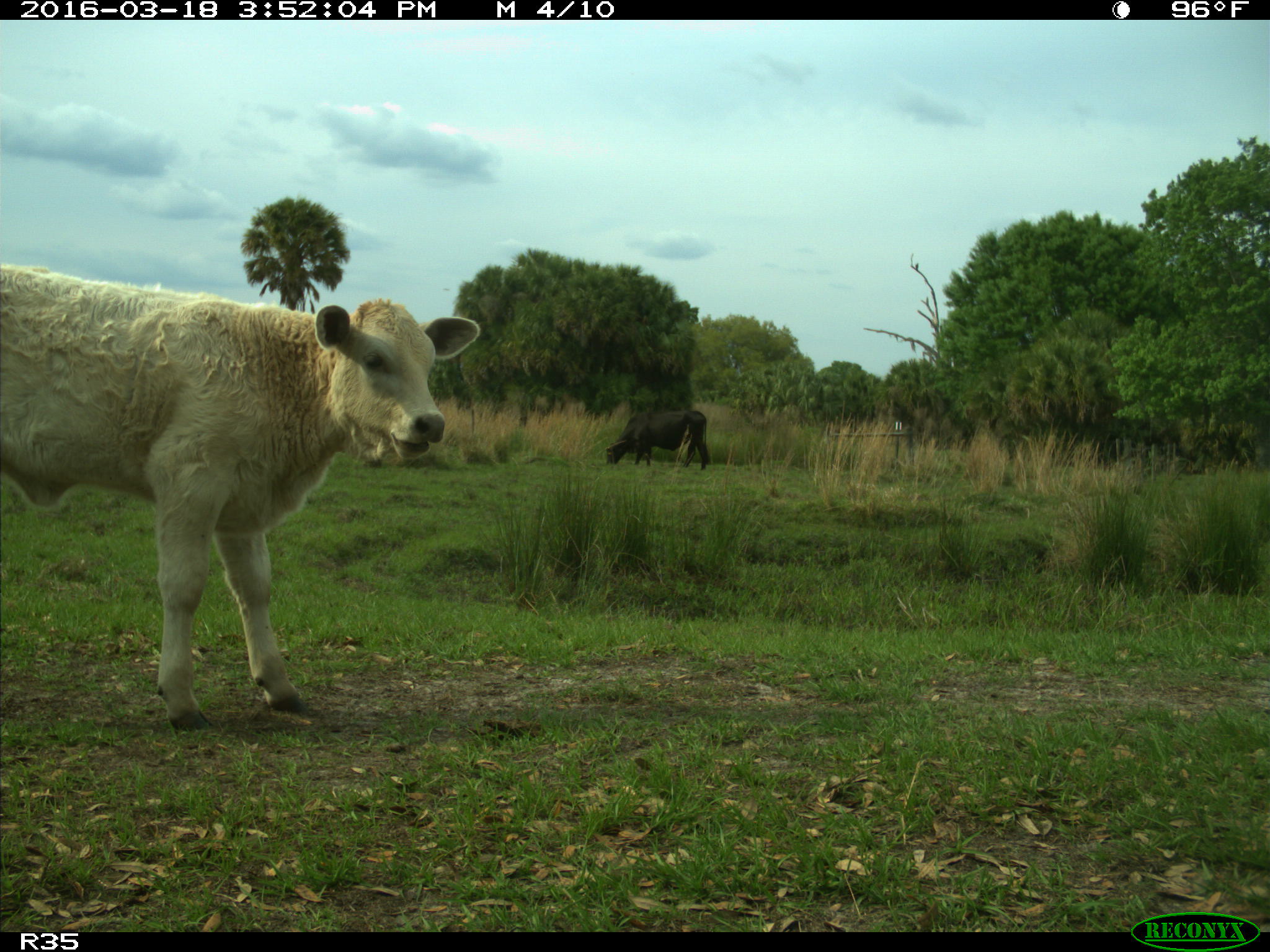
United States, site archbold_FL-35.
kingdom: Animalia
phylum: Chordata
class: Mammalia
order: Artiodactyla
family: Bovidae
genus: Bos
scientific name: Bos taurus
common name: domestic cow